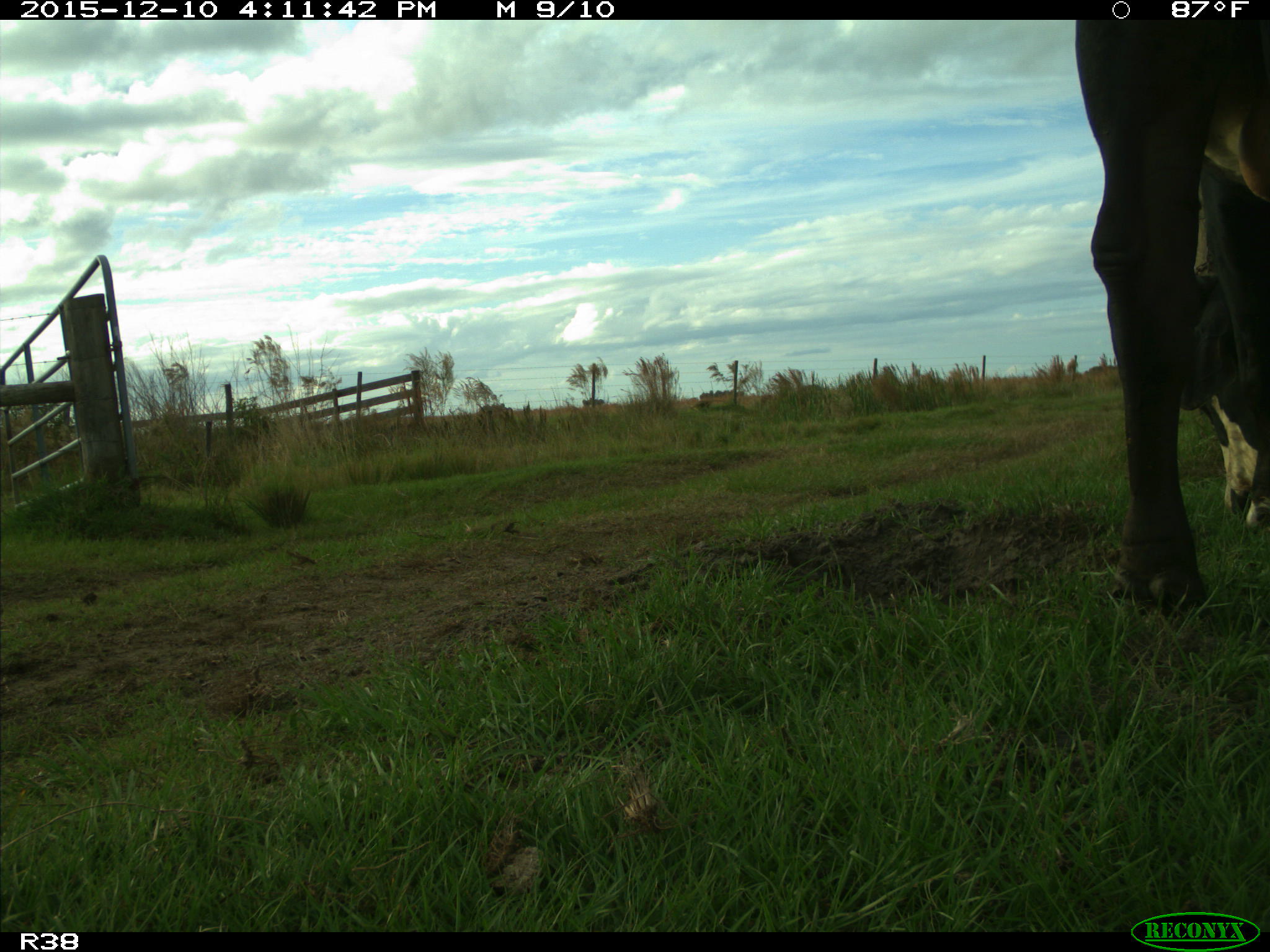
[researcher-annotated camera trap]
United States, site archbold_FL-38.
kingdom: Animalia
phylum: Chordata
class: Mammalia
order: Artiodactyla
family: Bovidae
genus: Bos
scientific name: Bos taurus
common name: domestic cow